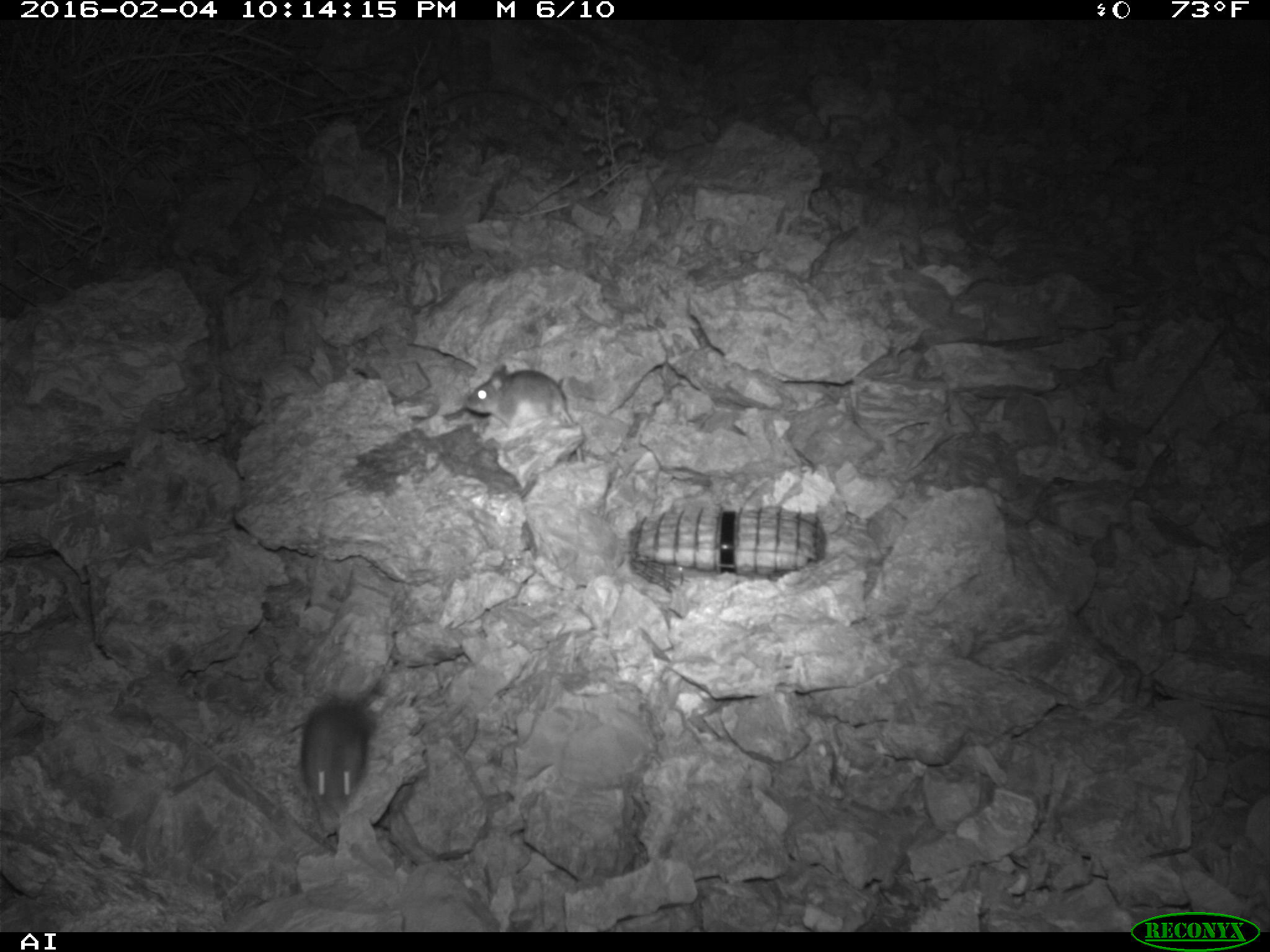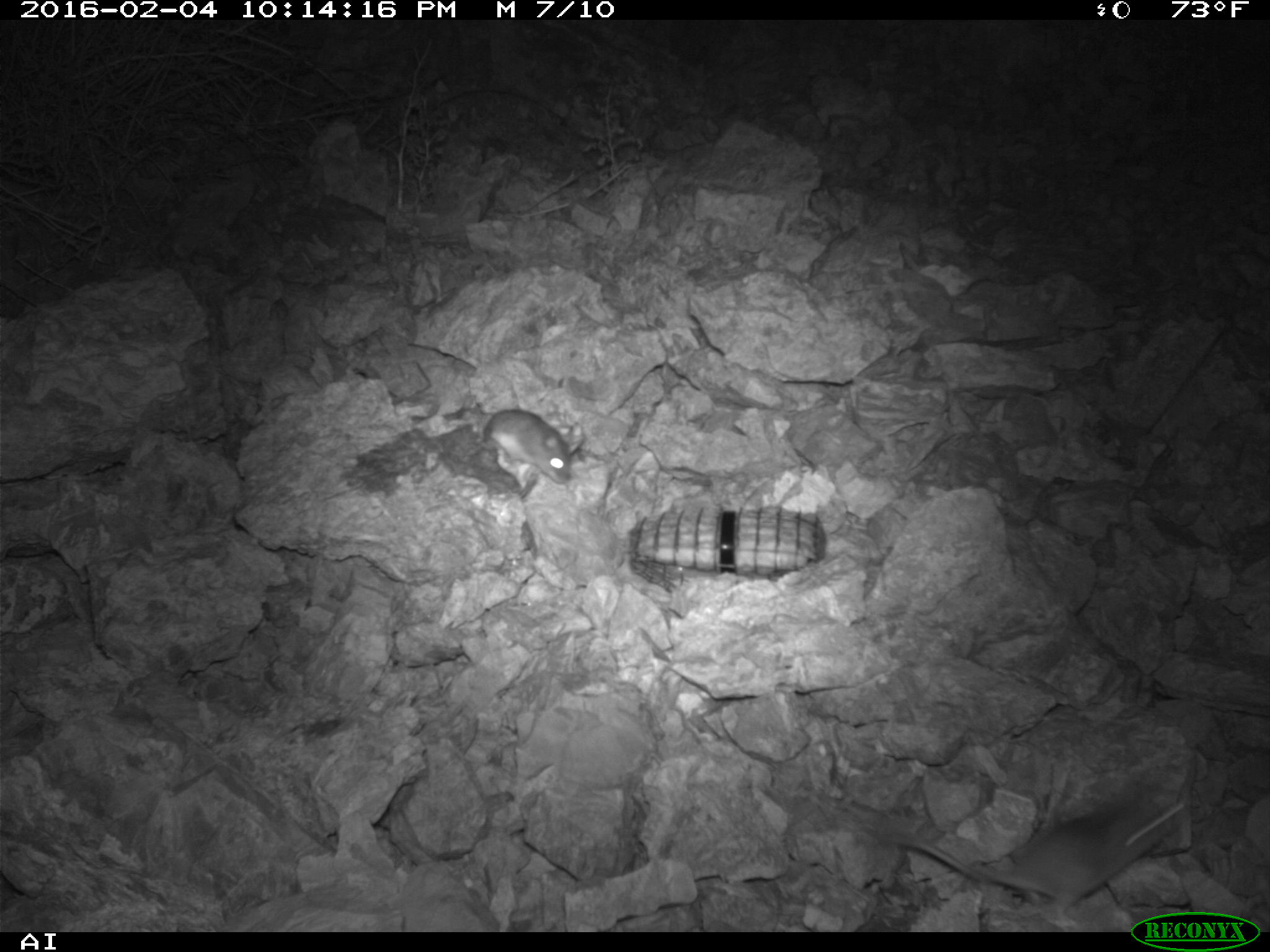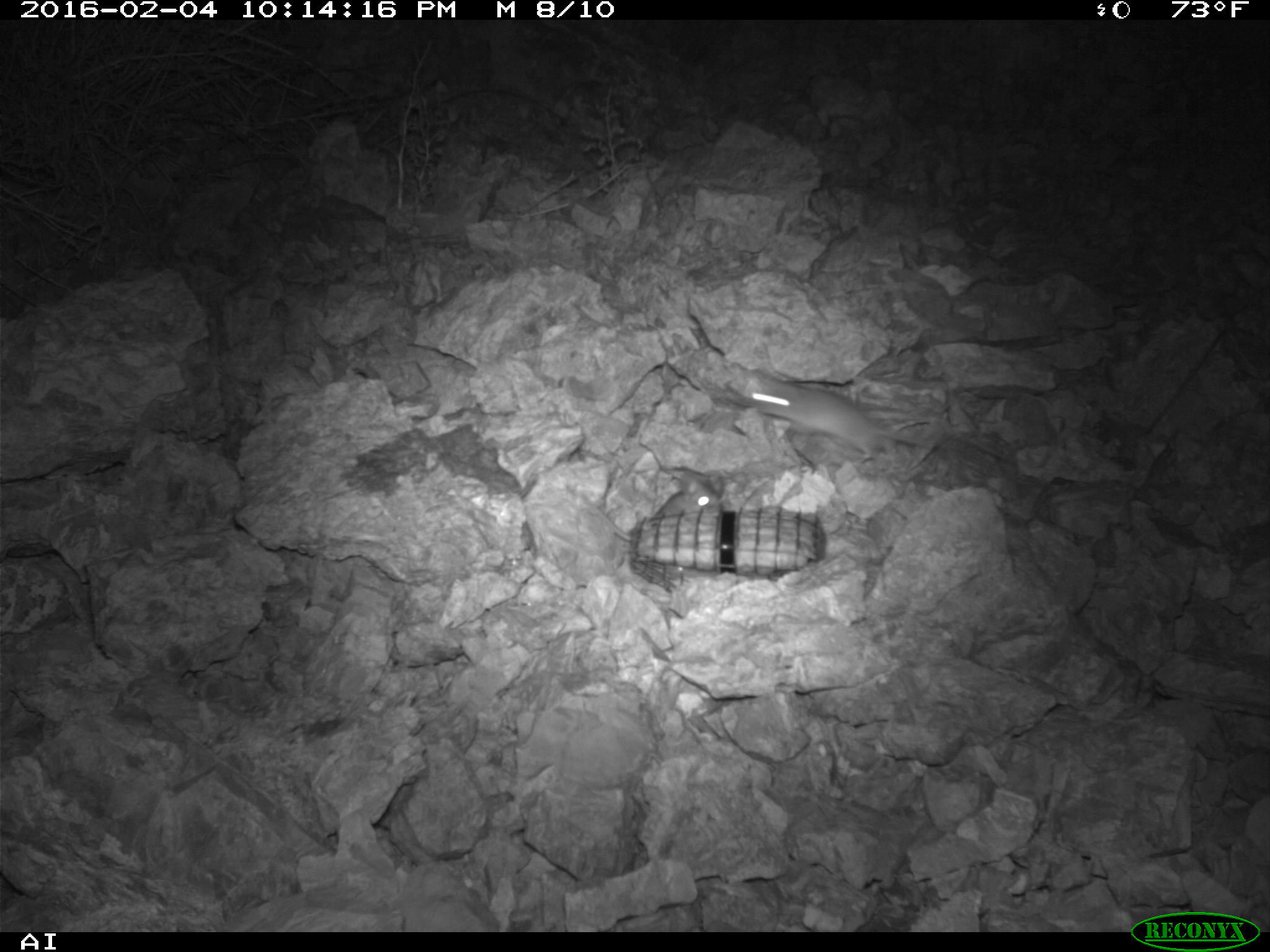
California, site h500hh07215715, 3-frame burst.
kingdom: Animalia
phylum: Chordata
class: Mammalia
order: Rodentia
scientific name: Rodentia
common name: rodent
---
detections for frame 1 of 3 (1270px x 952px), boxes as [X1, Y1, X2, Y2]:
rodent: [464, 361, 583, 461]; [300, 699, 374, 829]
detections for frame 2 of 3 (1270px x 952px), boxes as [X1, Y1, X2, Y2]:
rodent: [477, 409, 572, 485]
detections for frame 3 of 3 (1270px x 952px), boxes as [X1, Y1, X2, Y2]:
rodent: [724, 376, 966, 469]; [650, 467, 724, 518]